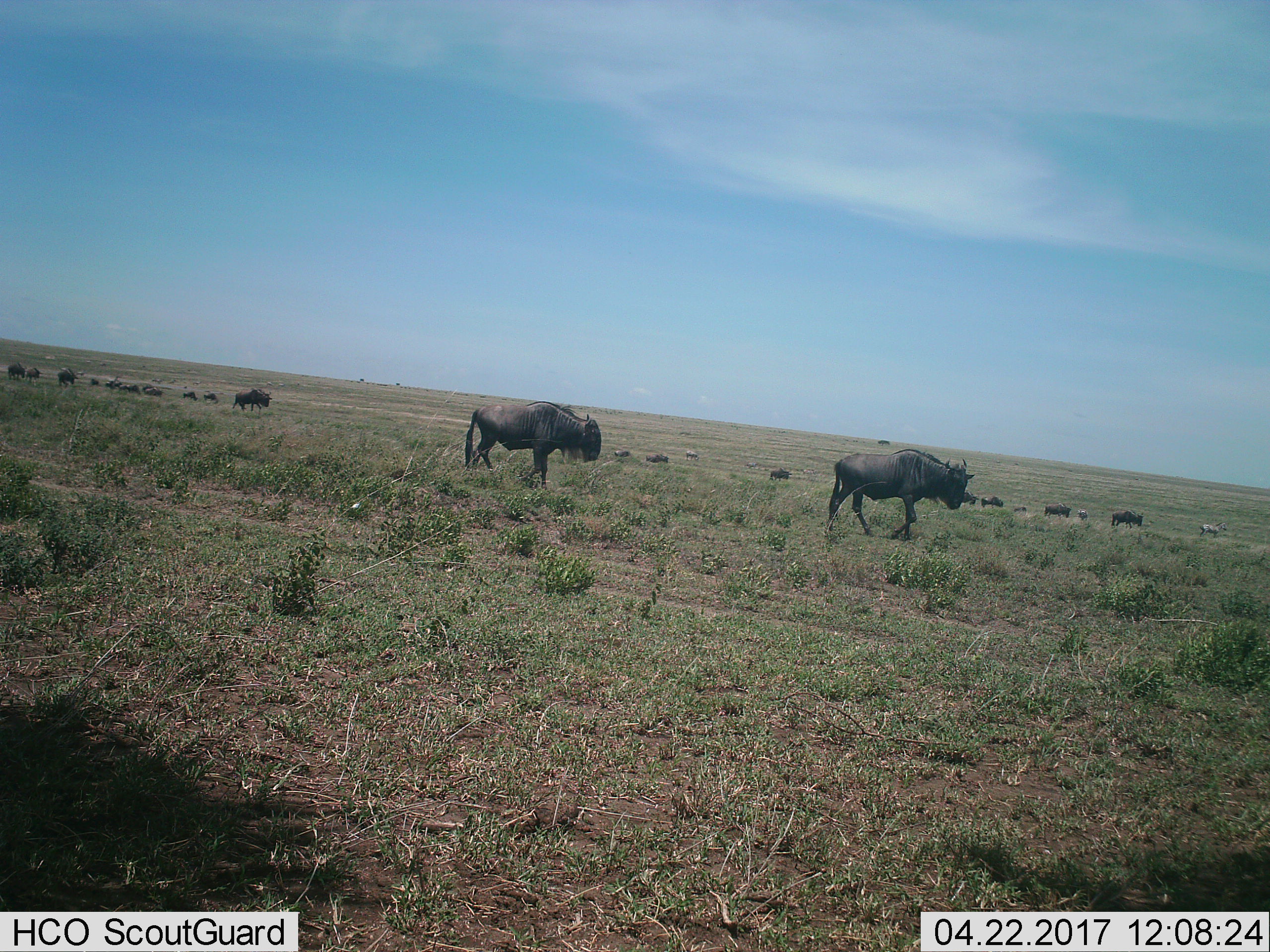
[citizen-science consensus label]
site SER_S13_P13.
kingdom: Animalia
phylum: Chordata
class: Mammalia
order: Artiodactyla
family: Bovidae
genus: Connochaetes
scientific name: Connochaetes taurinus taurinus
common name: blue wildebeest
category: wildebeestblue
Wildebeestblue (blue wildebeest) (Connochaetes taurinus taurinus), count 11-50. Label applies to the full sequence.